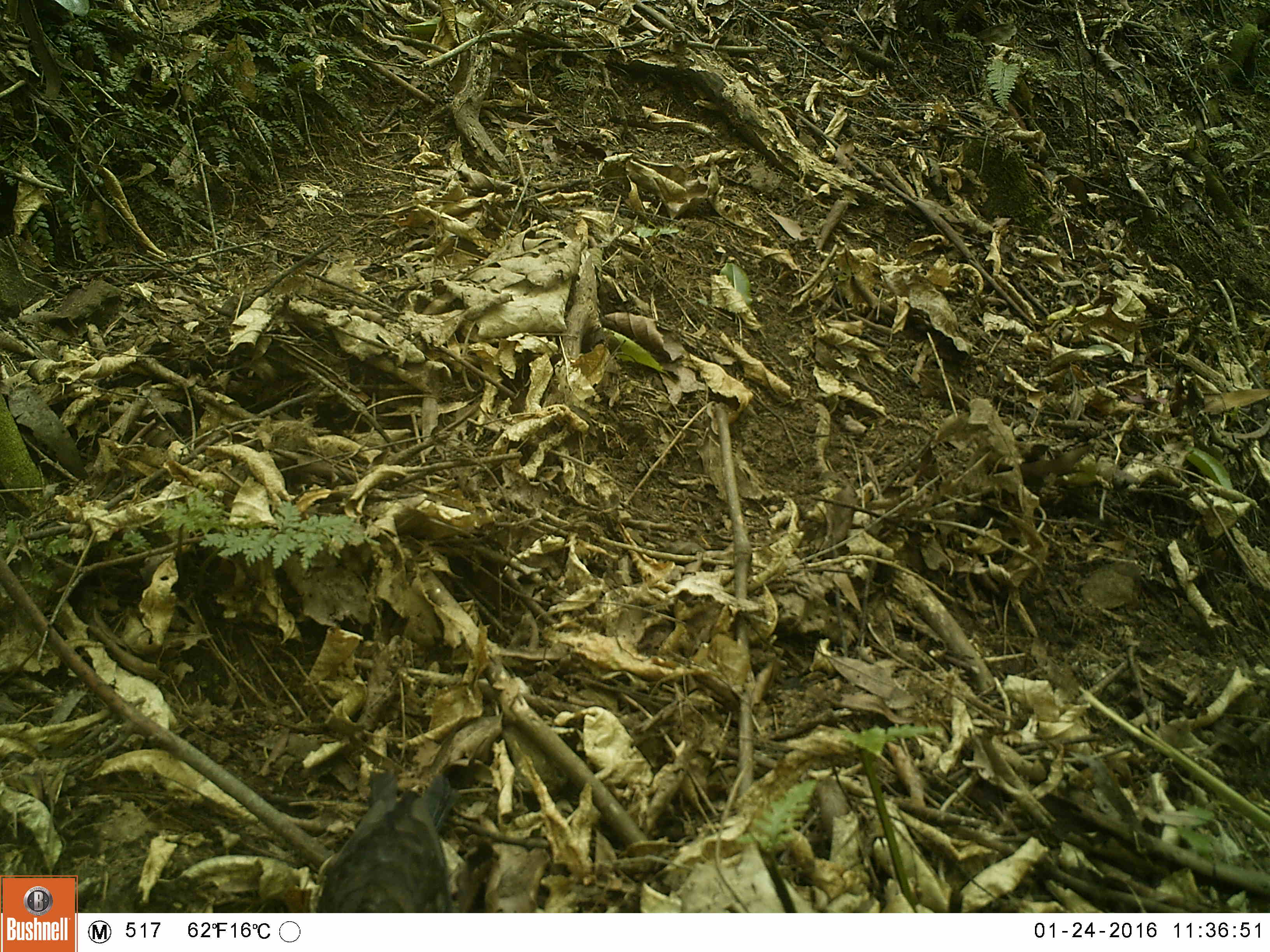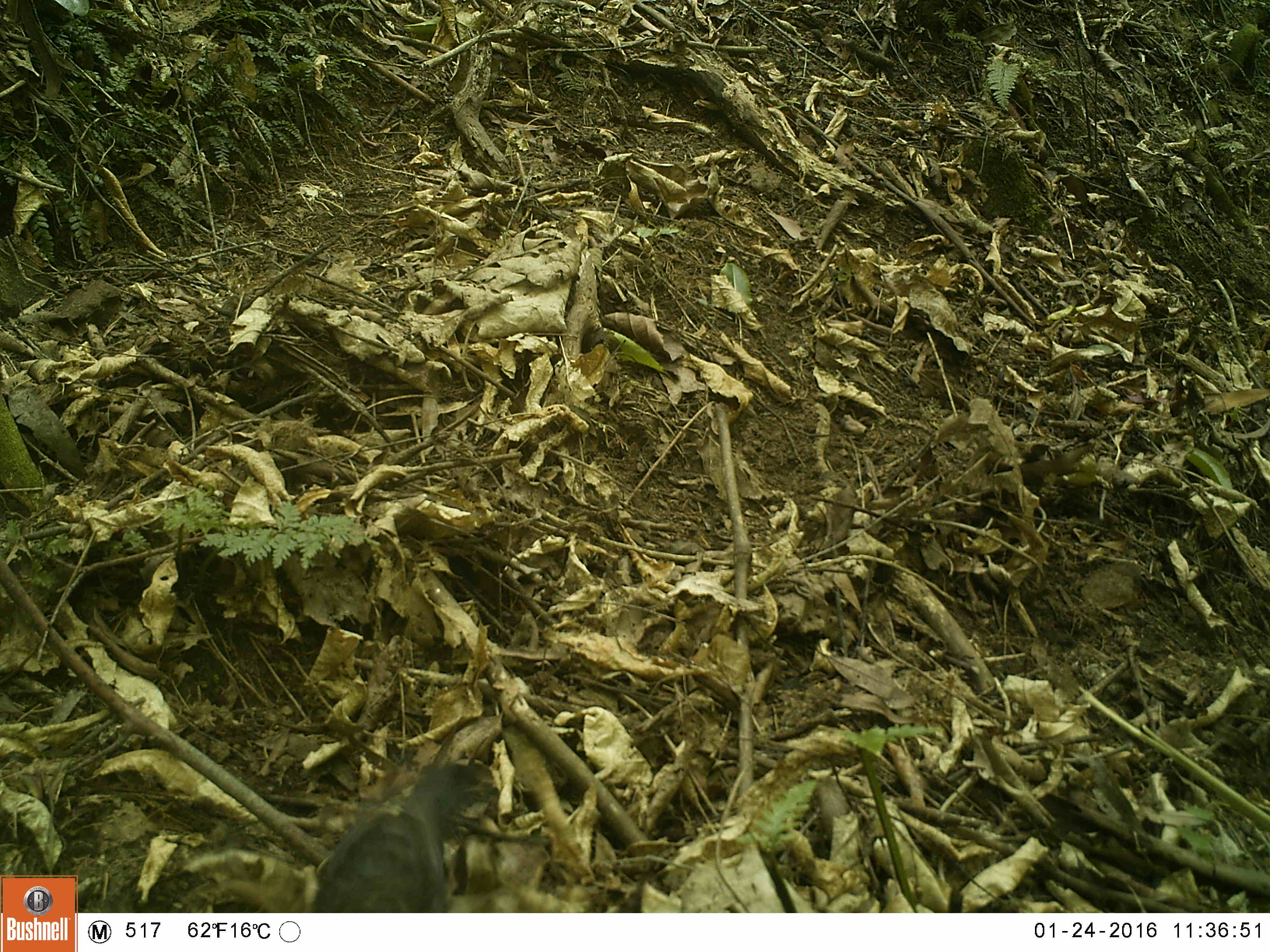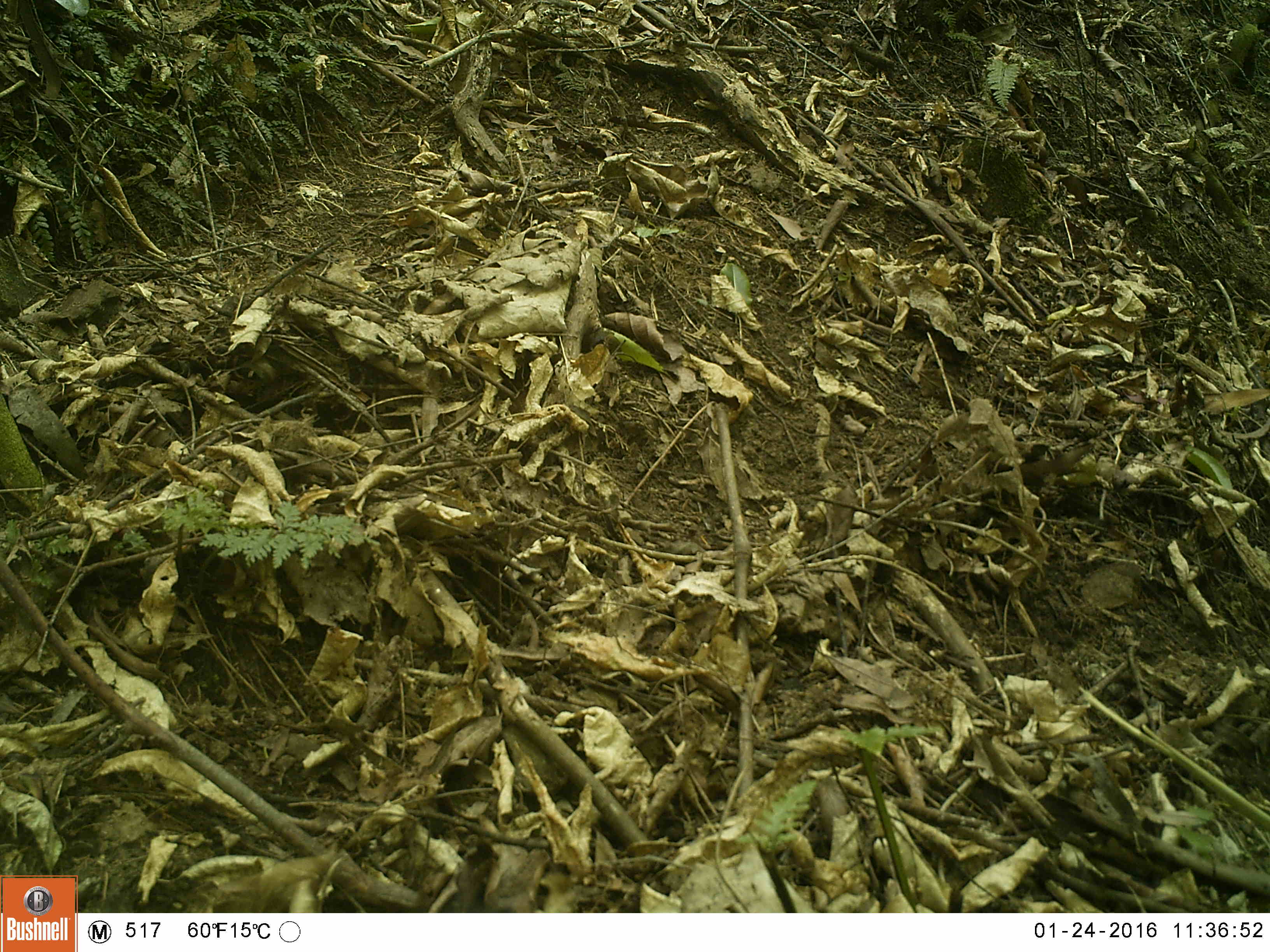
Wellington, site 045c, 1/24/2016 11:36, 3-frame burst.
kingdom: Animalia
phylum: Chordata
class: Aves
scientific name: Aves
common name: bird